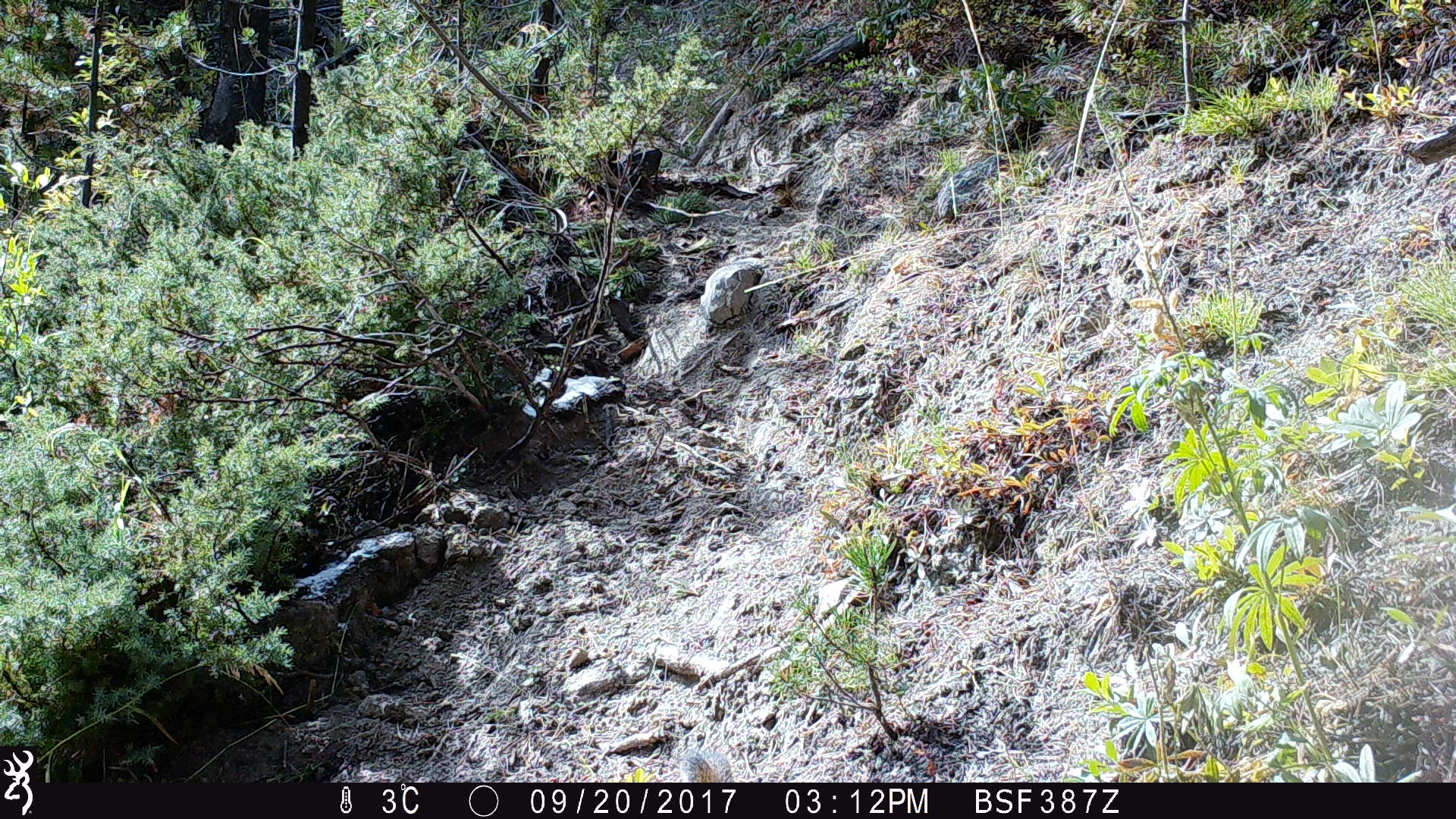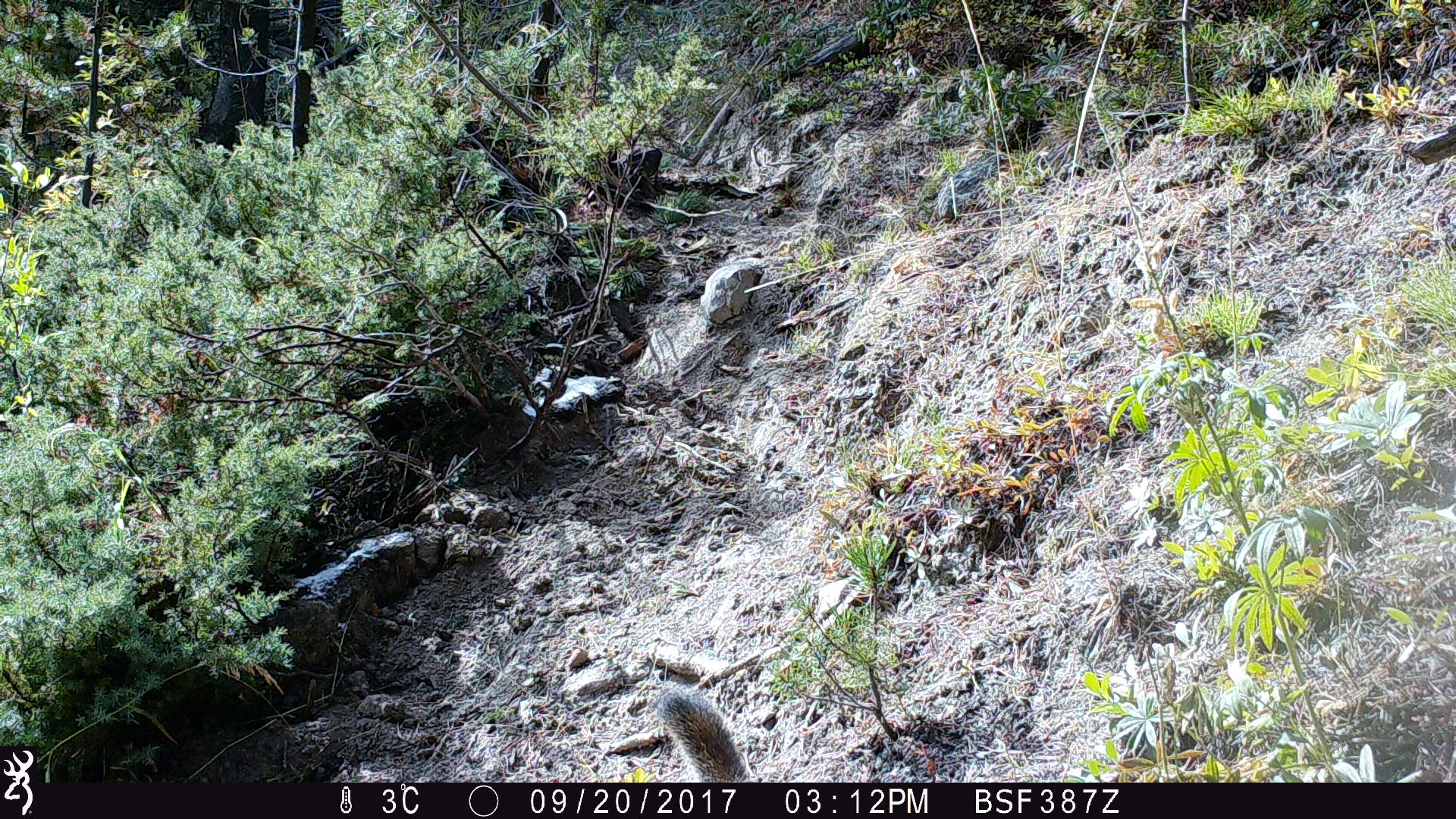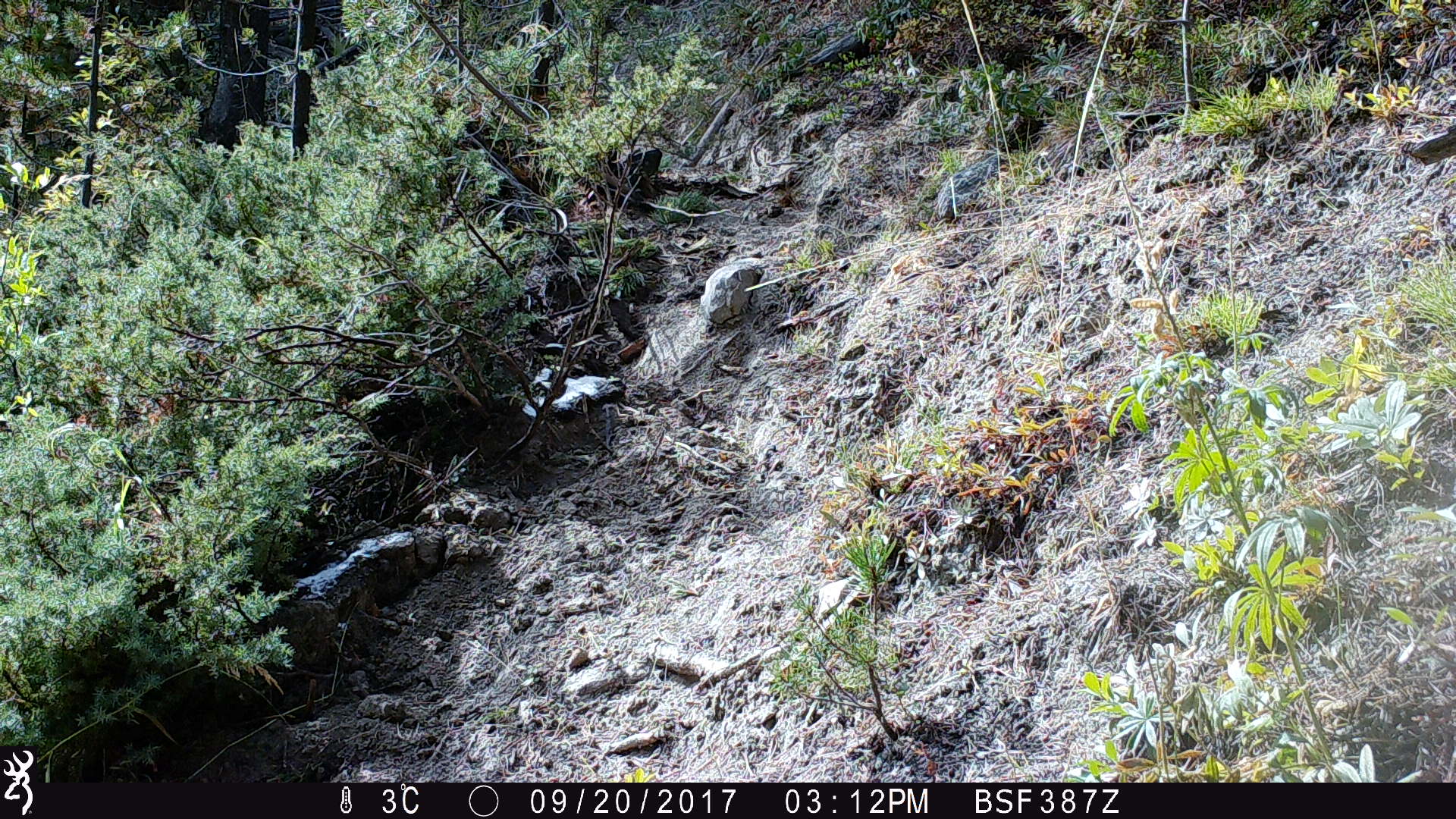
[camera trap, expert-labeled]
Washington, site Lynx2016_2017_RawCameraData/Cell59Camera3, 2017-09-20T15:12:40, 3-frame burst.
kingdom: Animalia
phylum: Chordata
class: Mammalia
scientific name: Mammalia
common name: small mammal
Small mammal (Mammalia). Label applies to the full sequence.